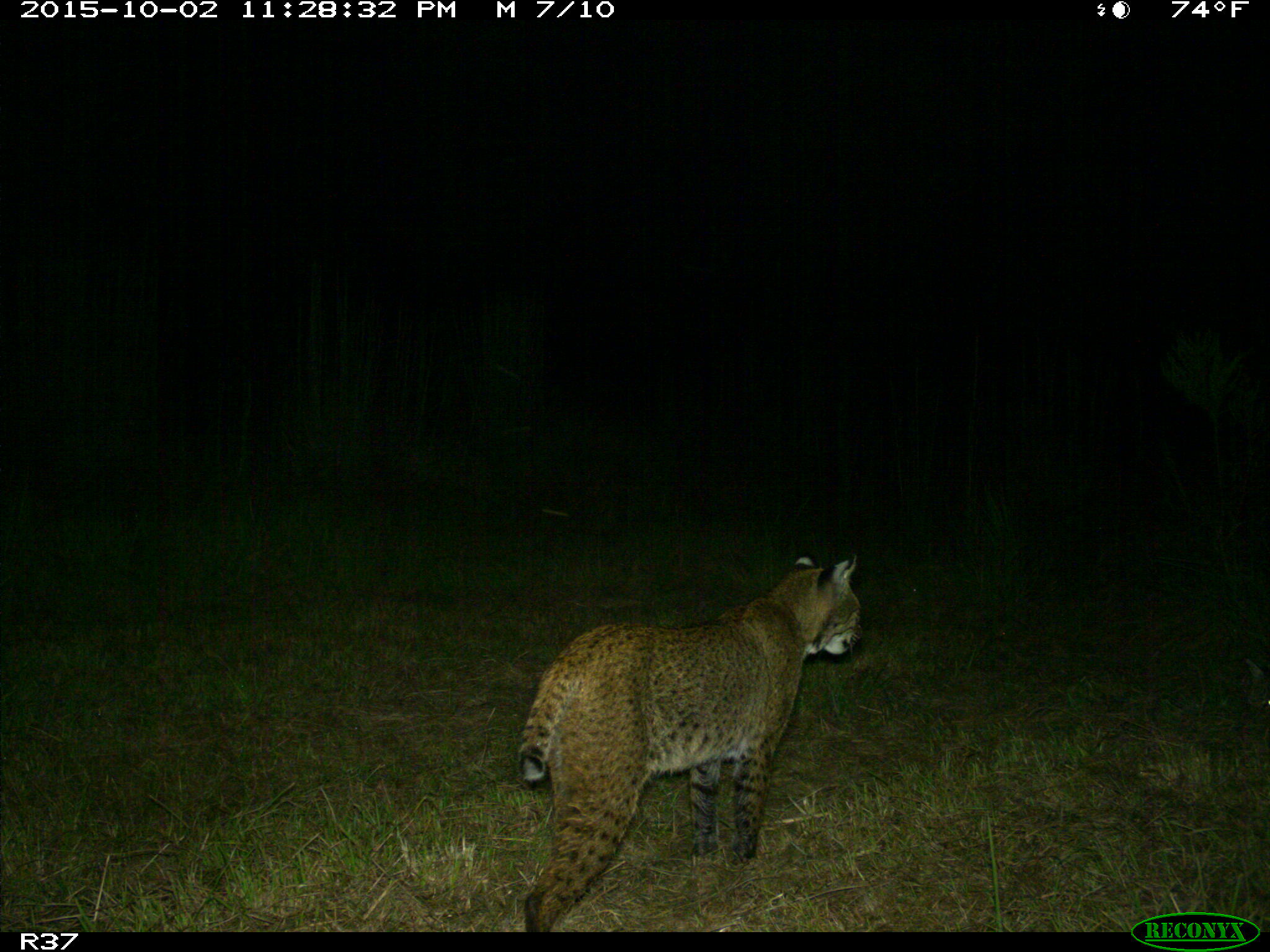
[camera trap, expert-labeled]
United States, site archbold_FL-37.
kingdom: Animalia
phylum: Chordata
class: Mammalia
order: Carnivora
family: Felidae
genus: Lynx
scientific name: Lynx rufus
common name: bobcat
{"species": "Lynx rufus (bobcat)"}